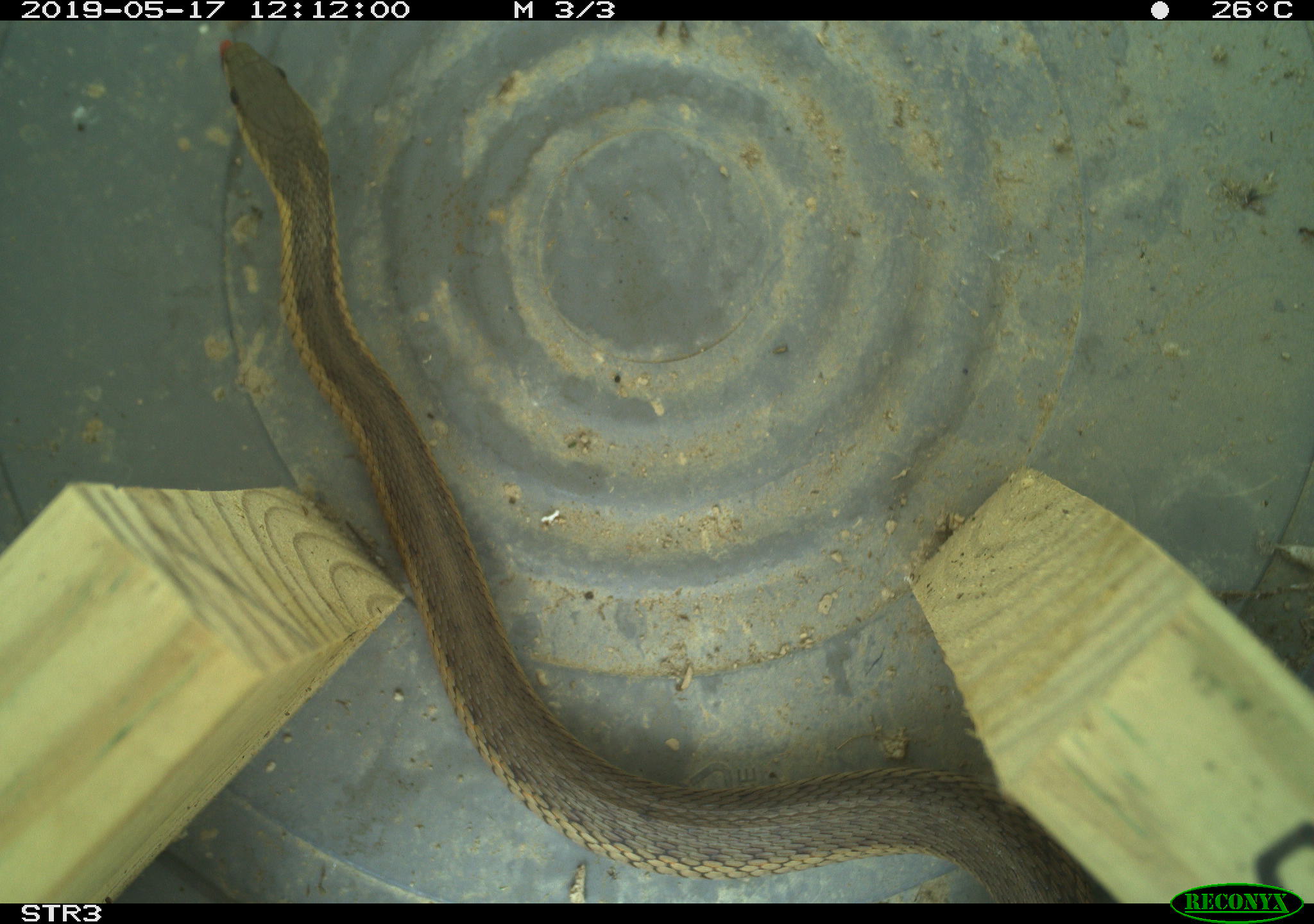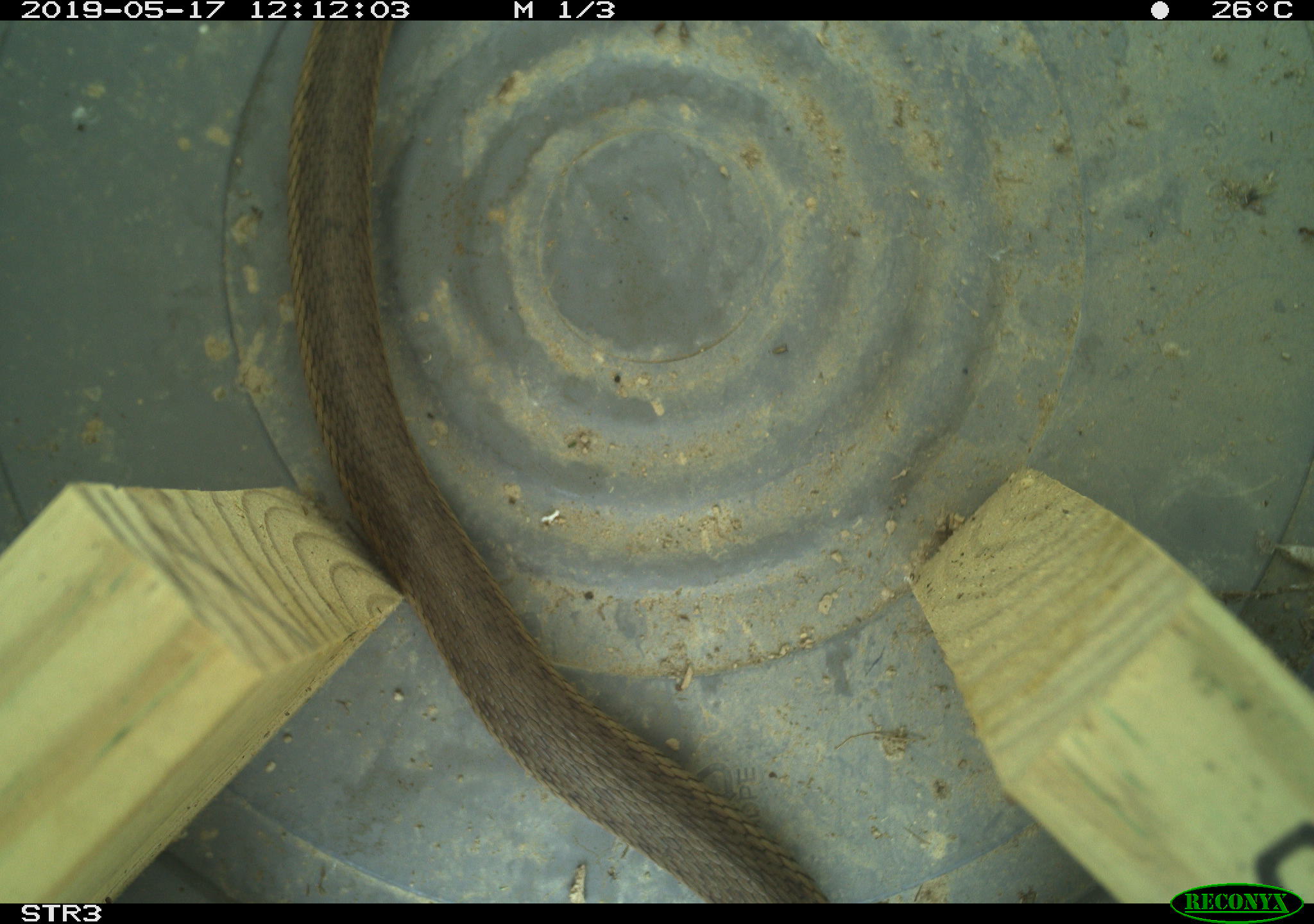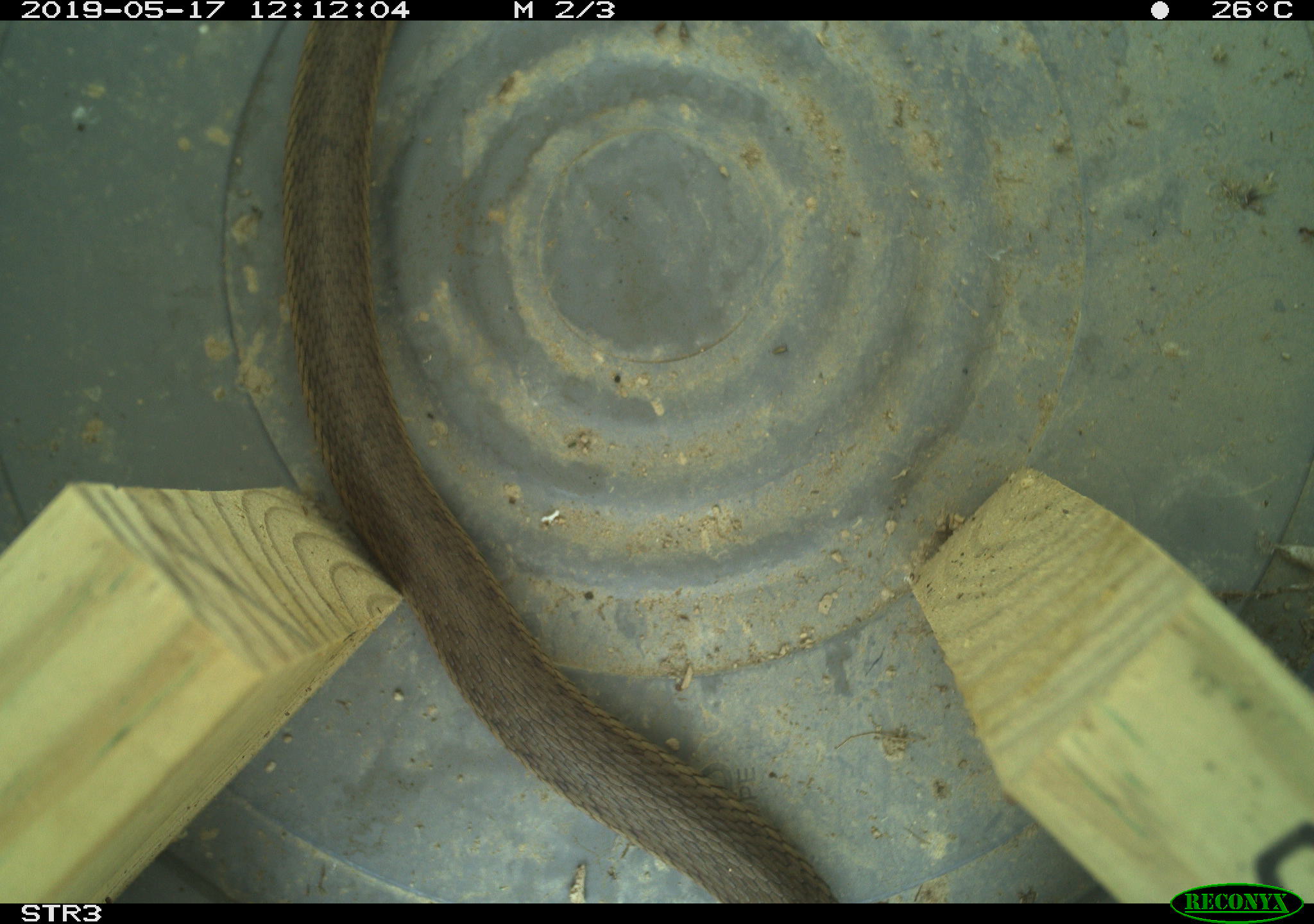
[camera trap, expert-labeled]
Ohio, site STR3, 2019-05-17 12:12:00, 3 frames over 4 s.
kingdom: Animalia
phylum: Chordata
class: Reptilia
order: Squamata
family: Colubridae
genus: Thamnophis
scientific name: Thamnophis sirtalis sirtalis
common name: eastern gartersnake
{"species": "eastern gartersnake (Thamnophis sirtalis sirtalis)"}